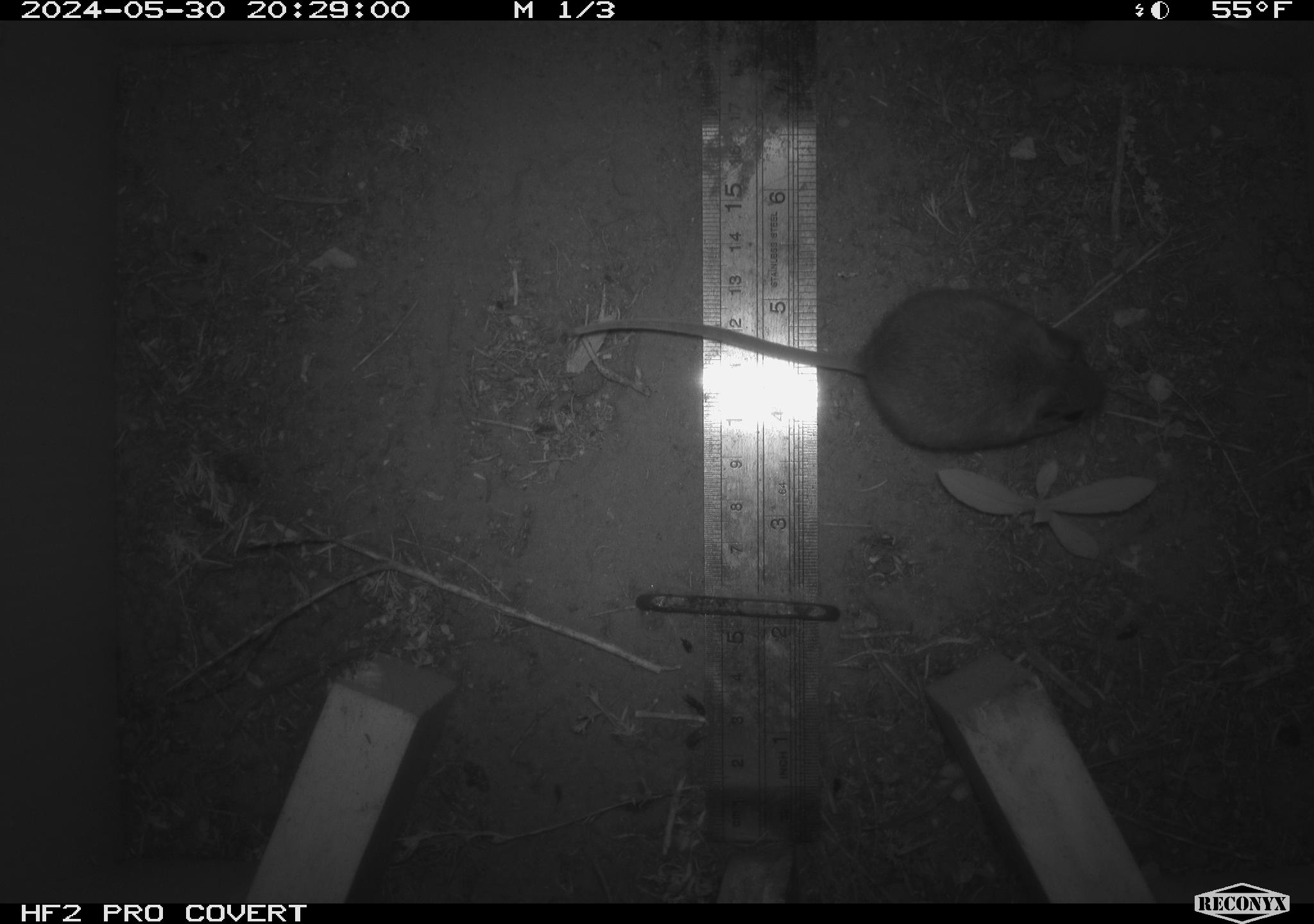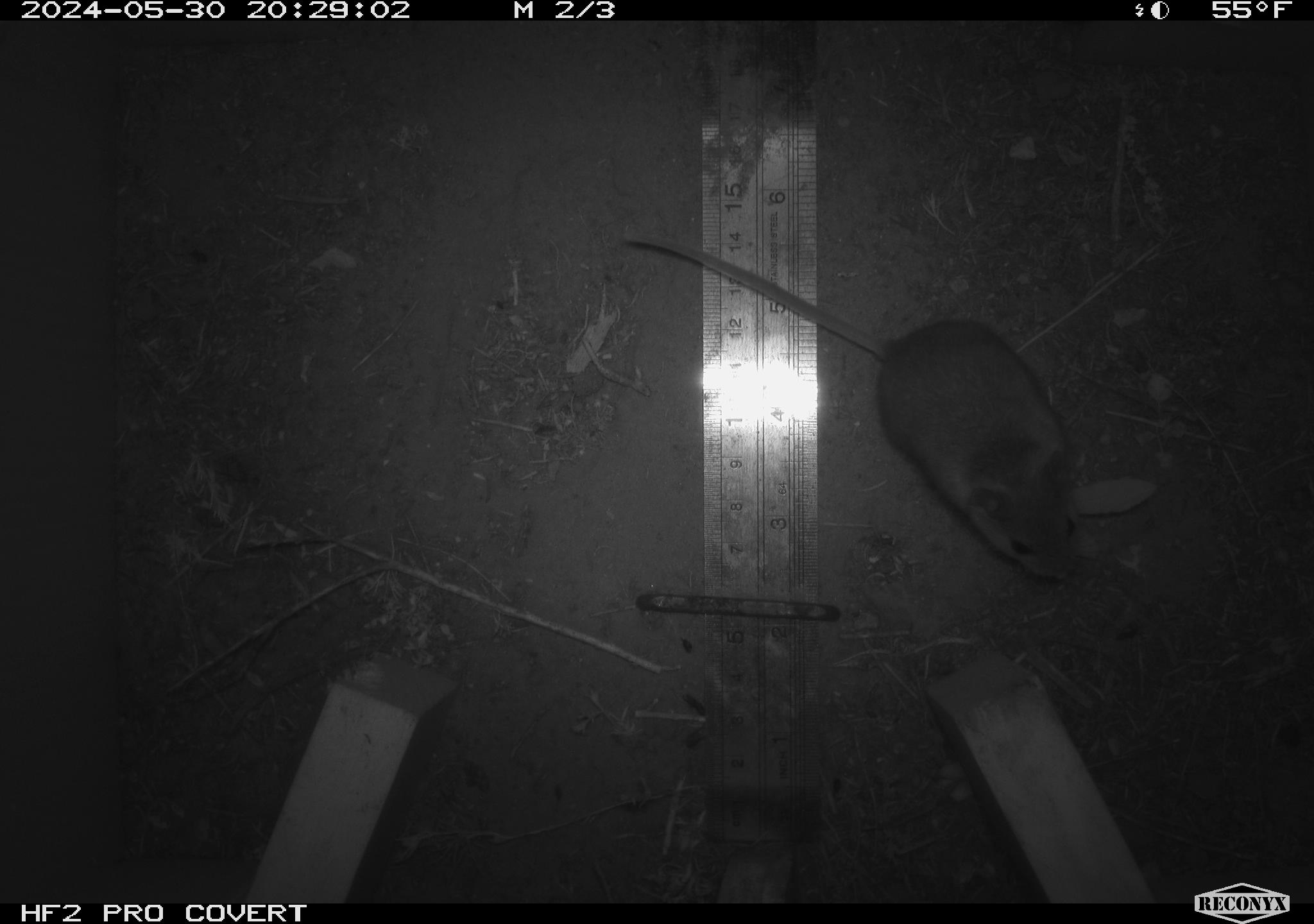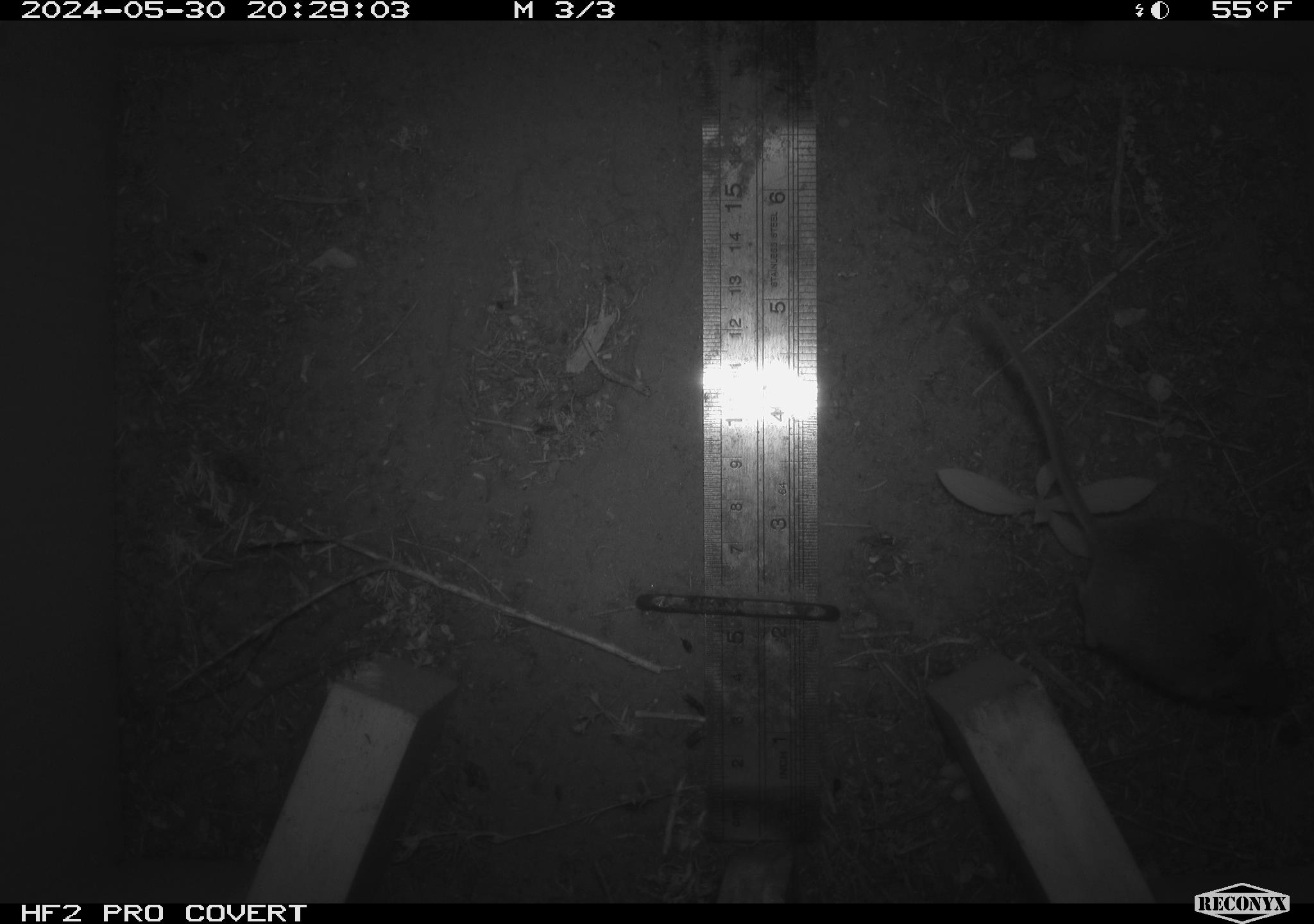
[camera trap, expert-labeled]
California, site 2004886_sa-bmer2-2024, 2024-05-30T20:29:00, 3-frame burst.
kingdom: Animalia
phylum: Chordata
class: Mammalia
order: Rodentia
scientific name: Rodentia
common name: mouse species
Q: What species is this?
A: Mouse species (Rodentia).